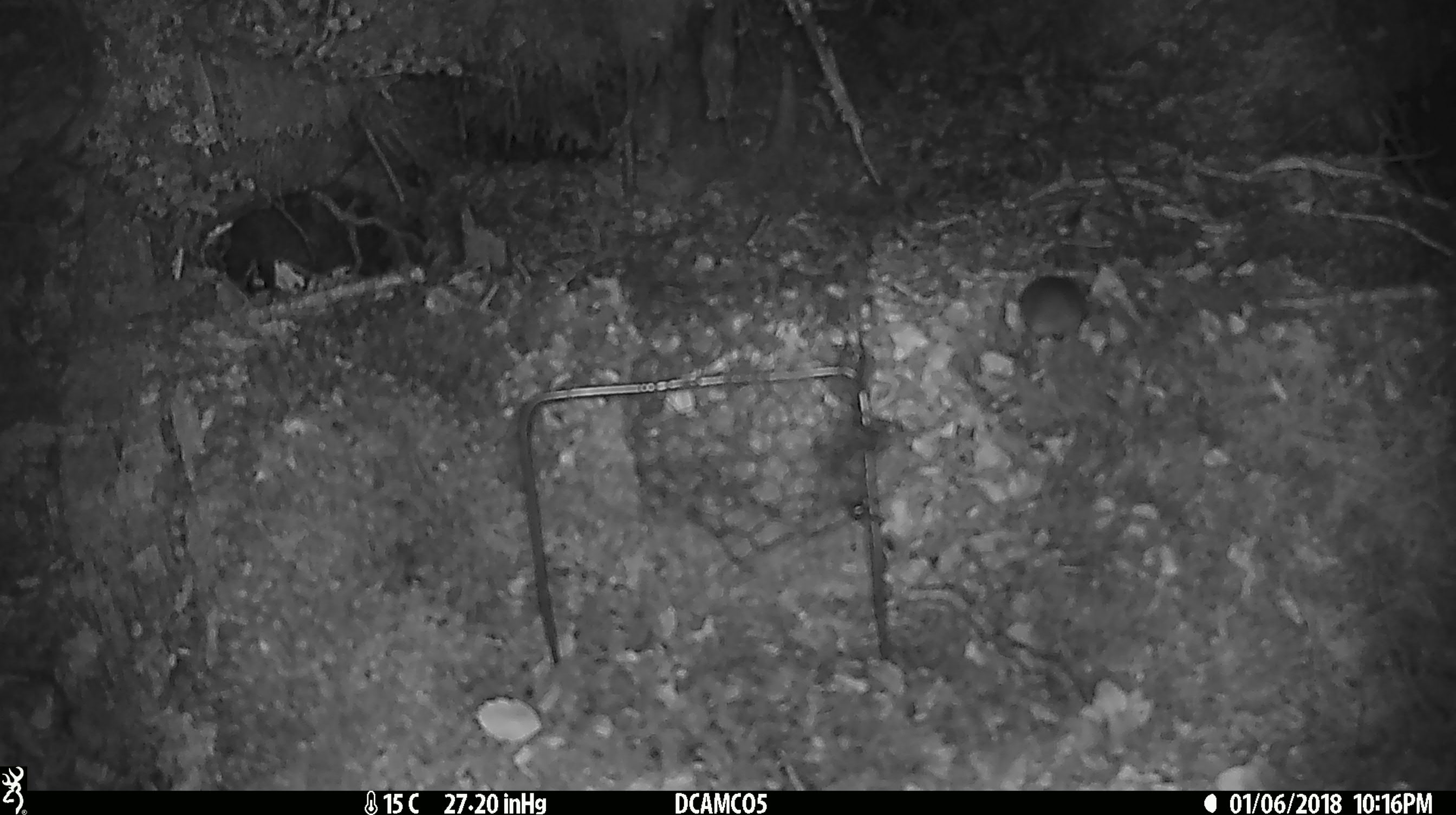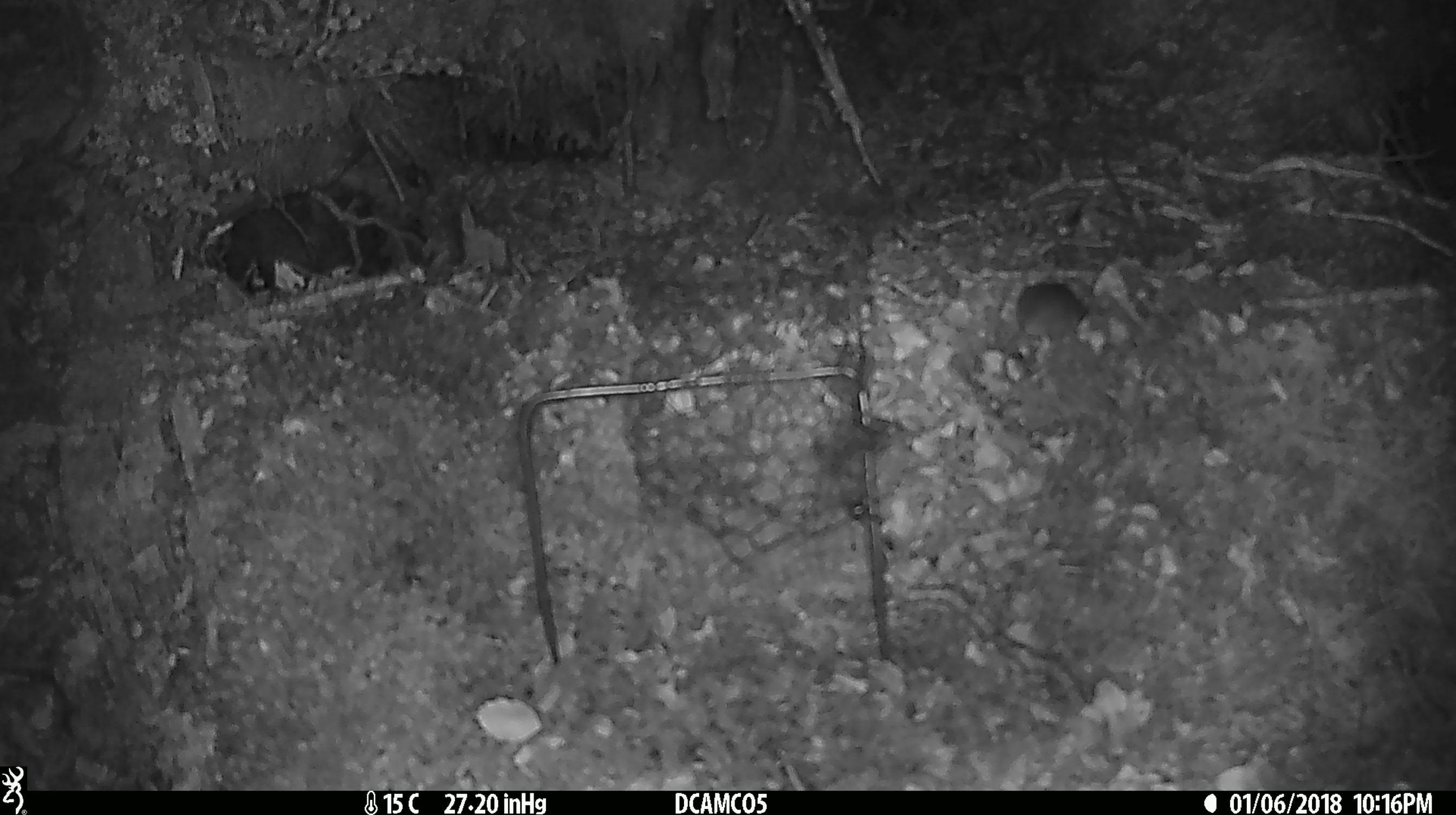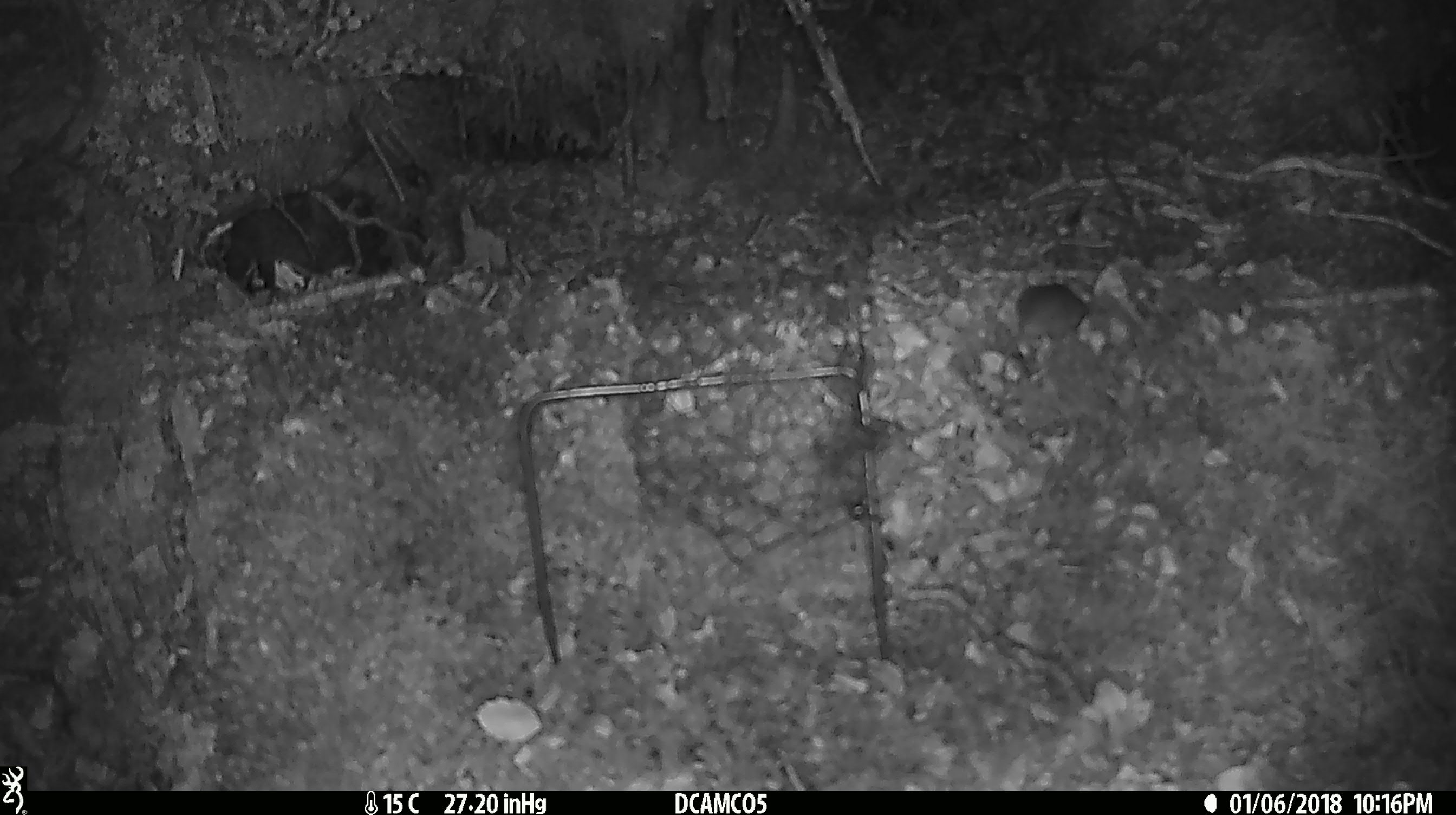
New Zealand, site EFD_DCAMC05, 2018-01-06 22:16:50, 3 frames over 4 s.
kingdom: Animalia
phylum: Chordata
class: Mammalia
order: Rodentia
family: Muridae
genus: Mus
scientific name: Mus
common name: mouse